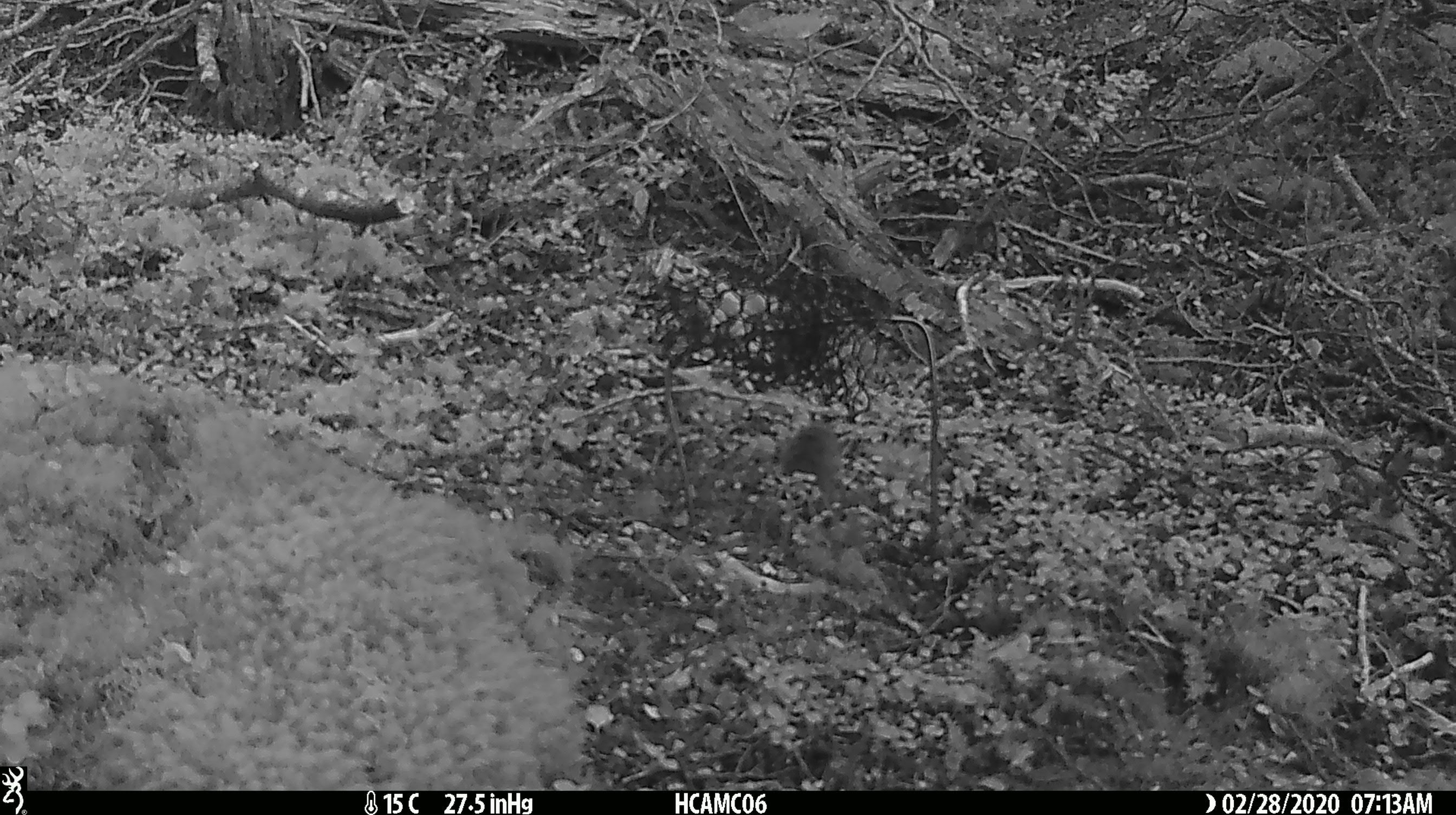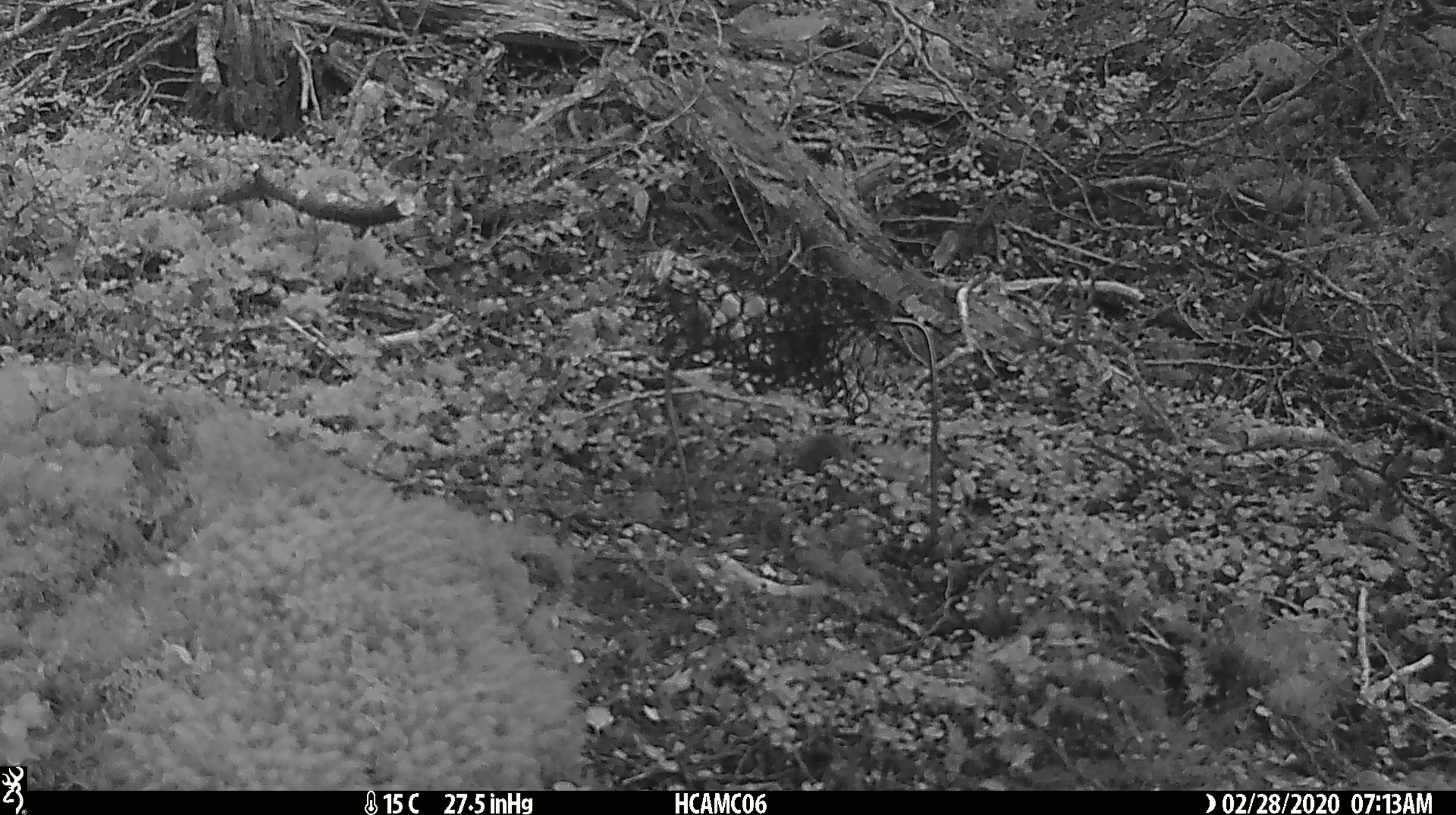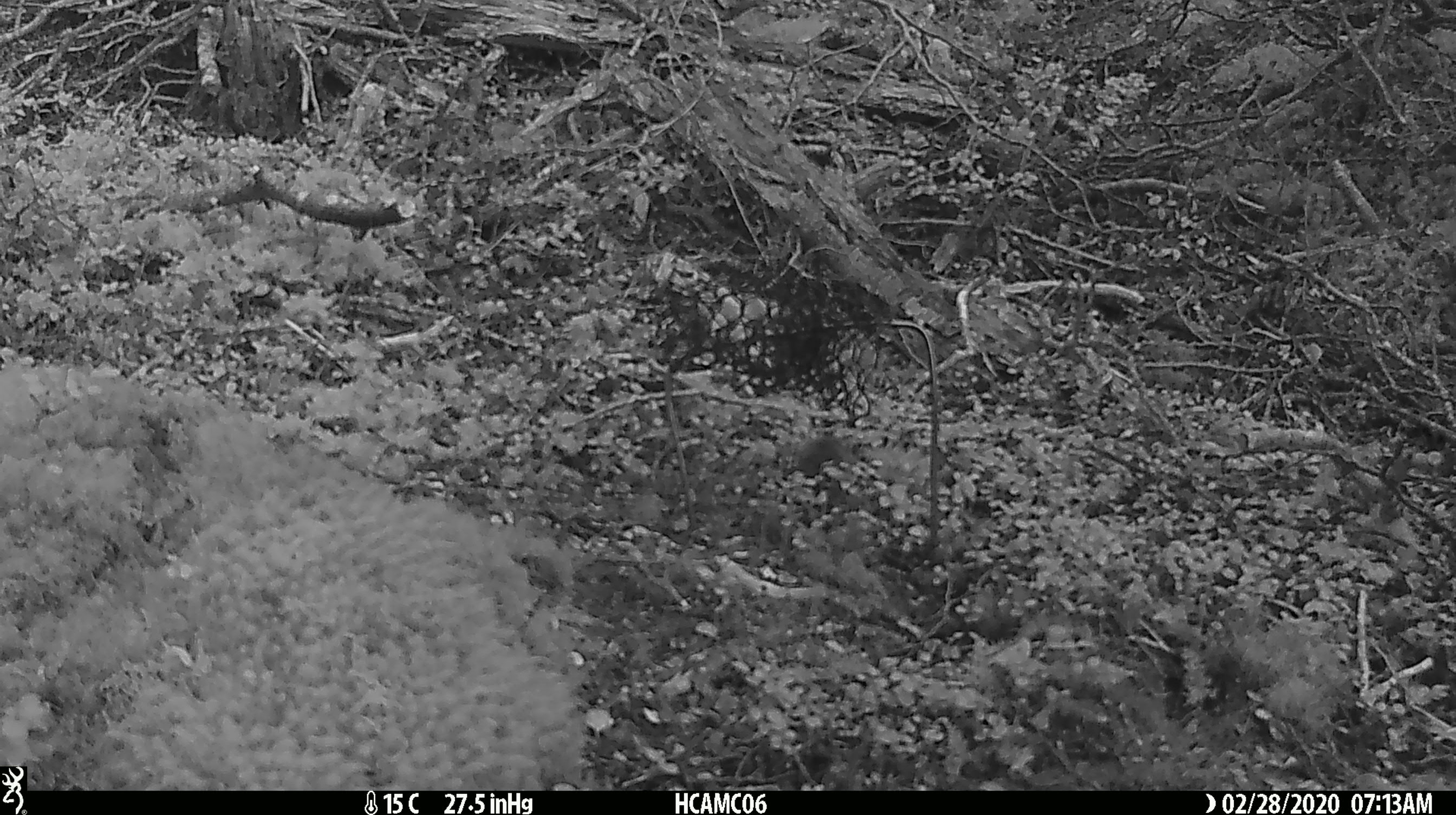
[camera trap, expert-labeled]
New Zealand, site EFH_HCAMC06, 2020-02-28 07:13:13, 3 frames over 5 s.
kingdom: Animalia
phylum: Chordata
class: Mammalia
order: Rodentia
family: Muridae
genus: Mus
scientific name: Mus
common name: mouse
Mouse (Mus).